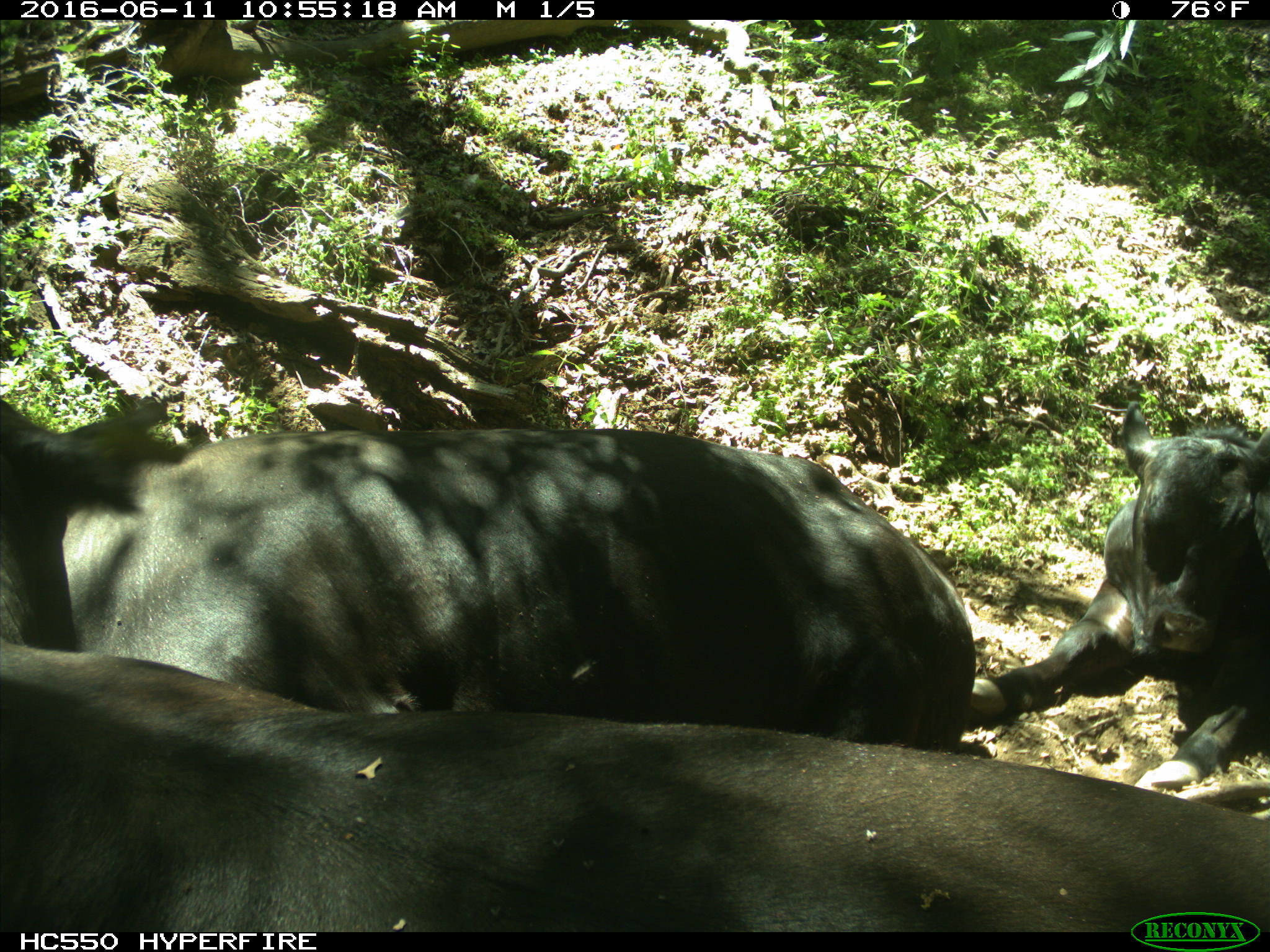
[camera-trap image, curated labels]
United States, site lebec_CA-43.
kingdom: Animalia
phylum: Chordata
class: Mammalia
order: Artiodactyla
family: Bovidae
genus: Bos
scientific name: Bos taurus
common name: domestic cow